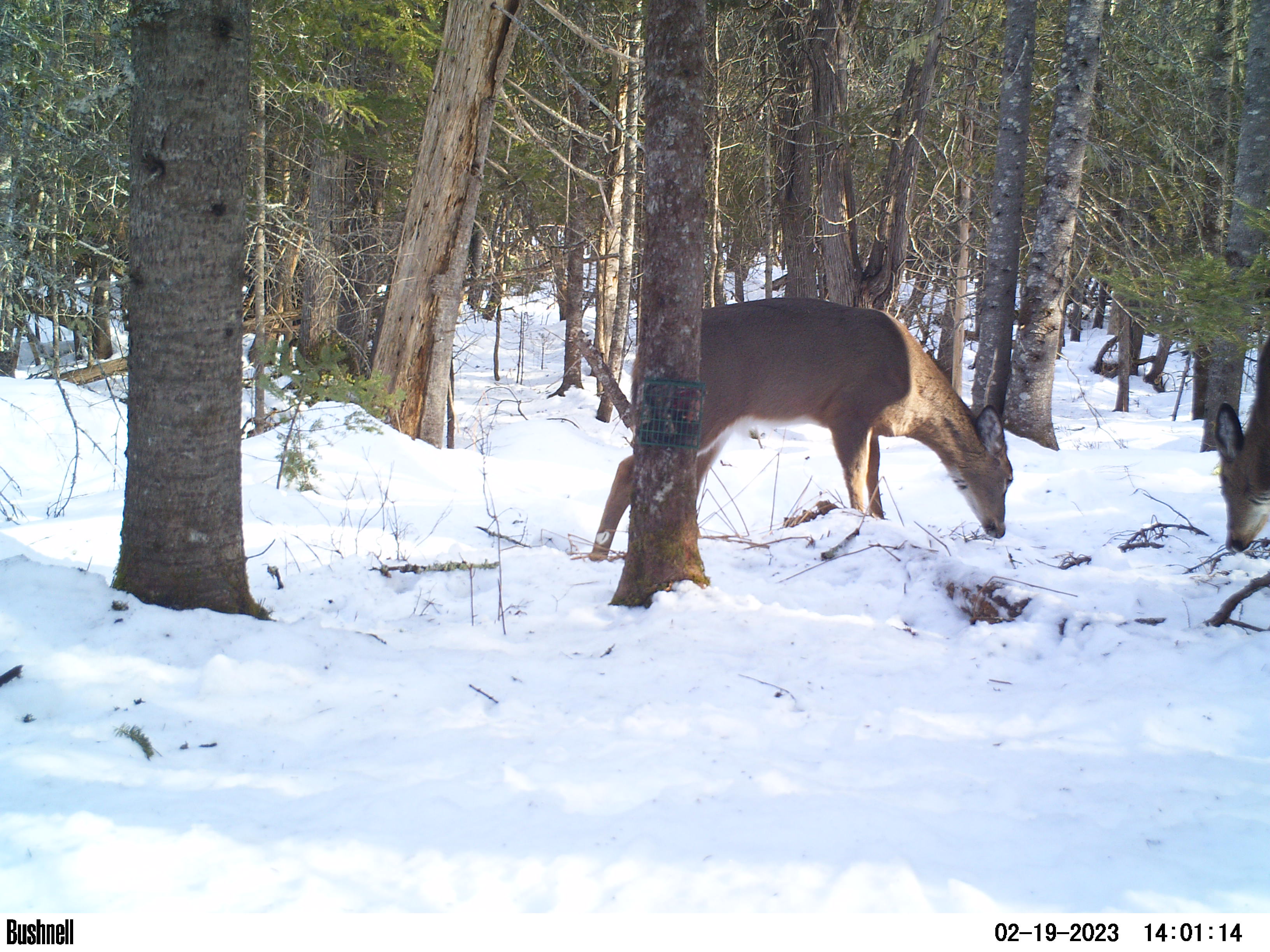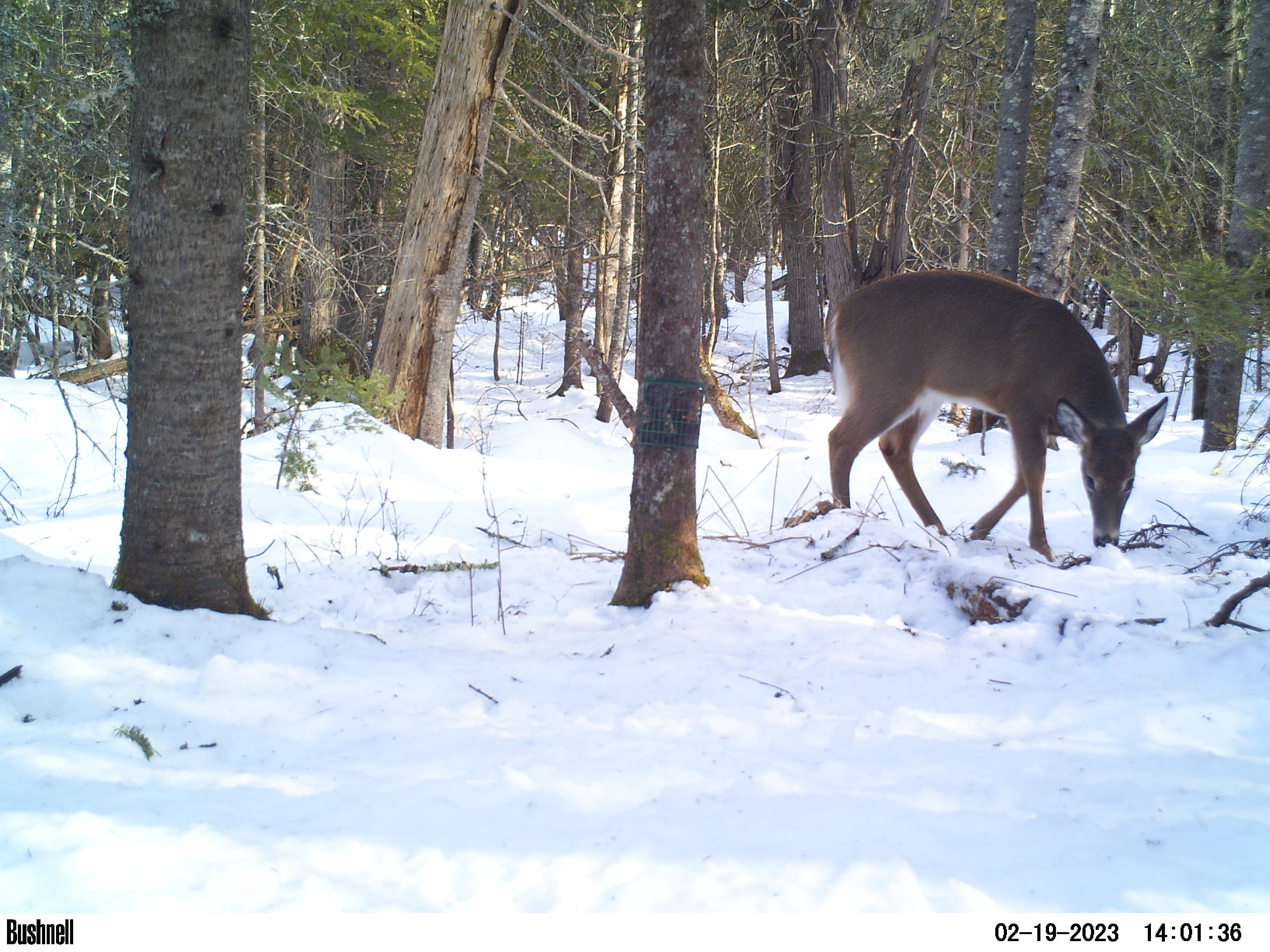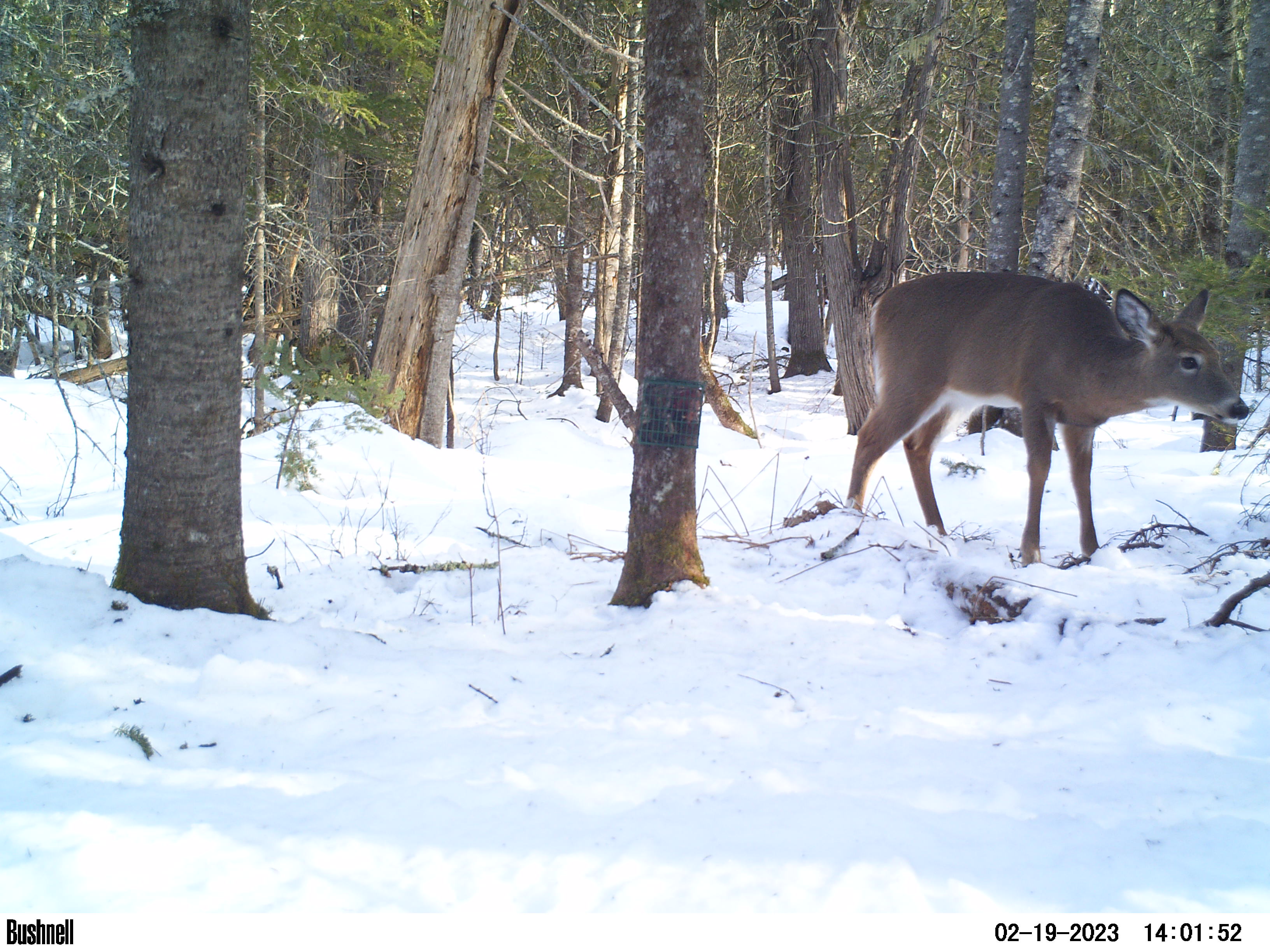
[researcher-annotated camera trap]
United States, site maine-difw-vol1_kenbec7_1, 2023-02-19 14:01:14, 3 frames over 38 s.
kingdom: Animalia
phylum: Chordata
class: Mammalia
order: Artiodactyla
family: Cervidae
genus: Odocoileus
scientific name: Odocoileus virginianus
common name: white-tailed deer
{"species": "white-tailed deer (Odocoileus virginianus)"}